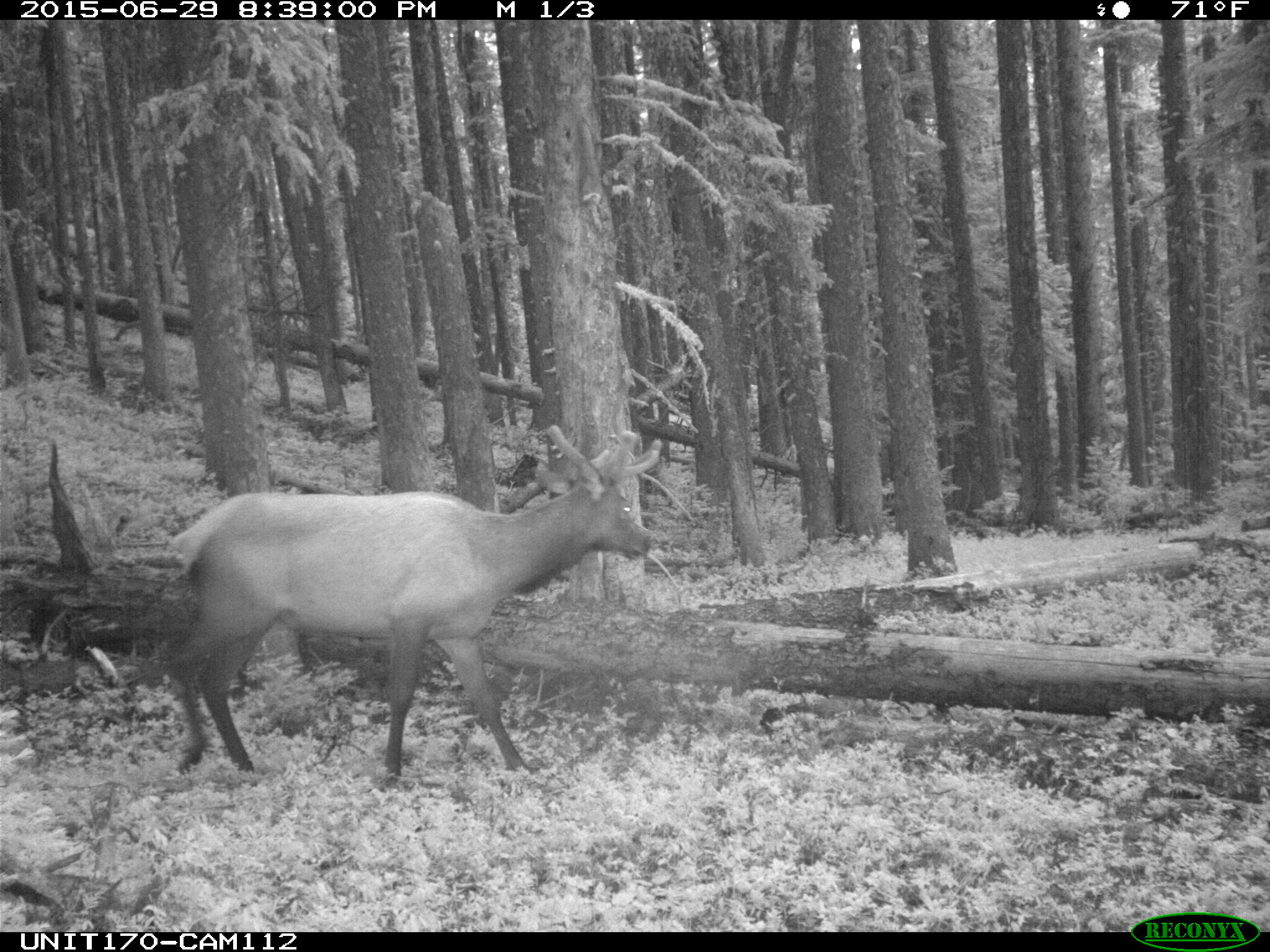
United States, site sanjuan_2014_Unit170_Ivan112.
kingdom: Animalia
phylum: Chordata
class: Mammalia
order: Artiodactyla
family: Cervidae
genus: Cervus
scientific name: Cervus elaphus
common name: red deer